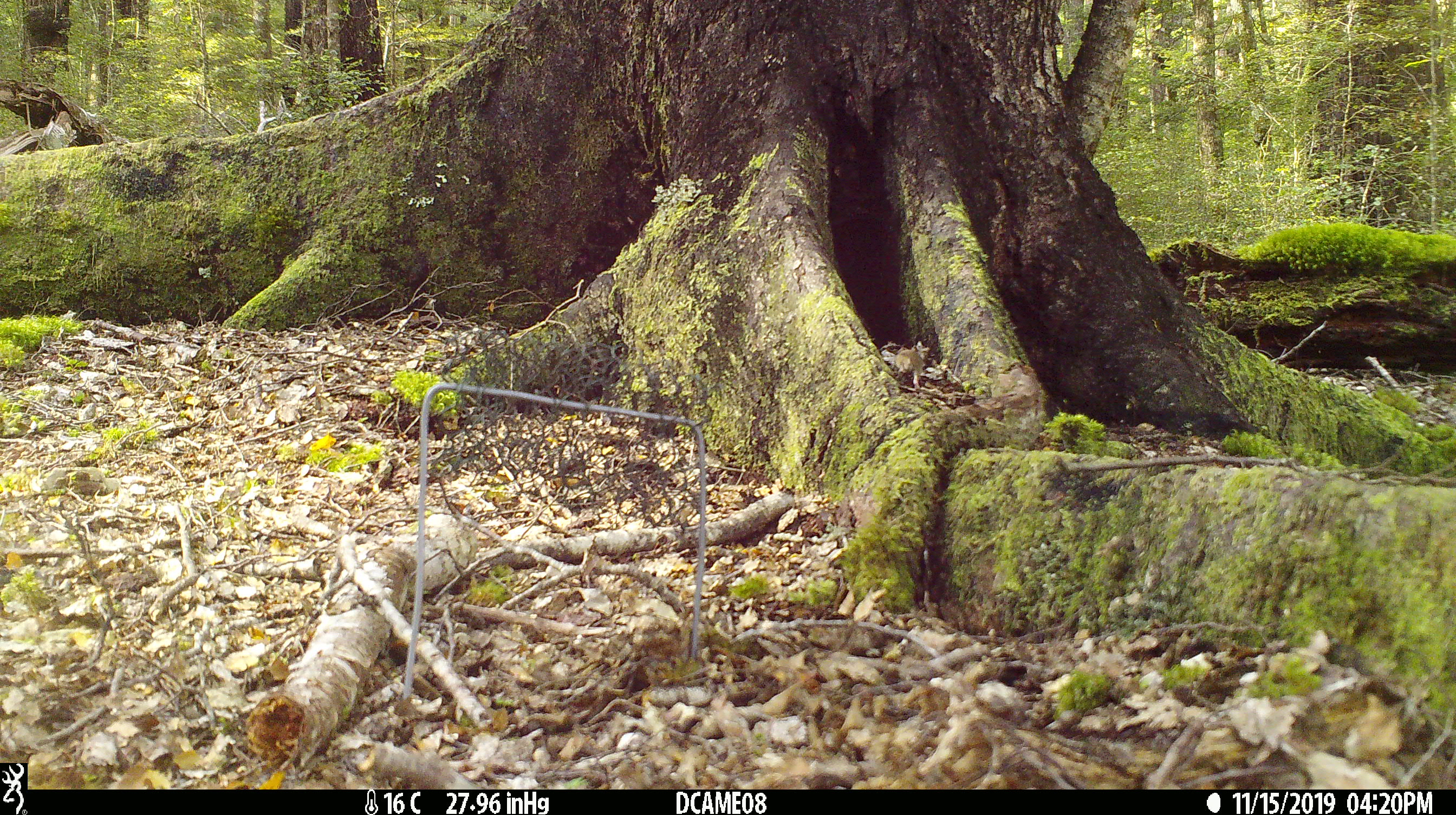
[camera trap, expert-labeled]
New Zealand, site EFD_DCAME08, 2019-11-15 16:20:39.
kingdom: Animalia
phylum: Chordata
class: Mammalia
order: Rodentia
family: Muridae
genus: Mus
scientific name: Mus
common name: mouse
Mouse (Mus).